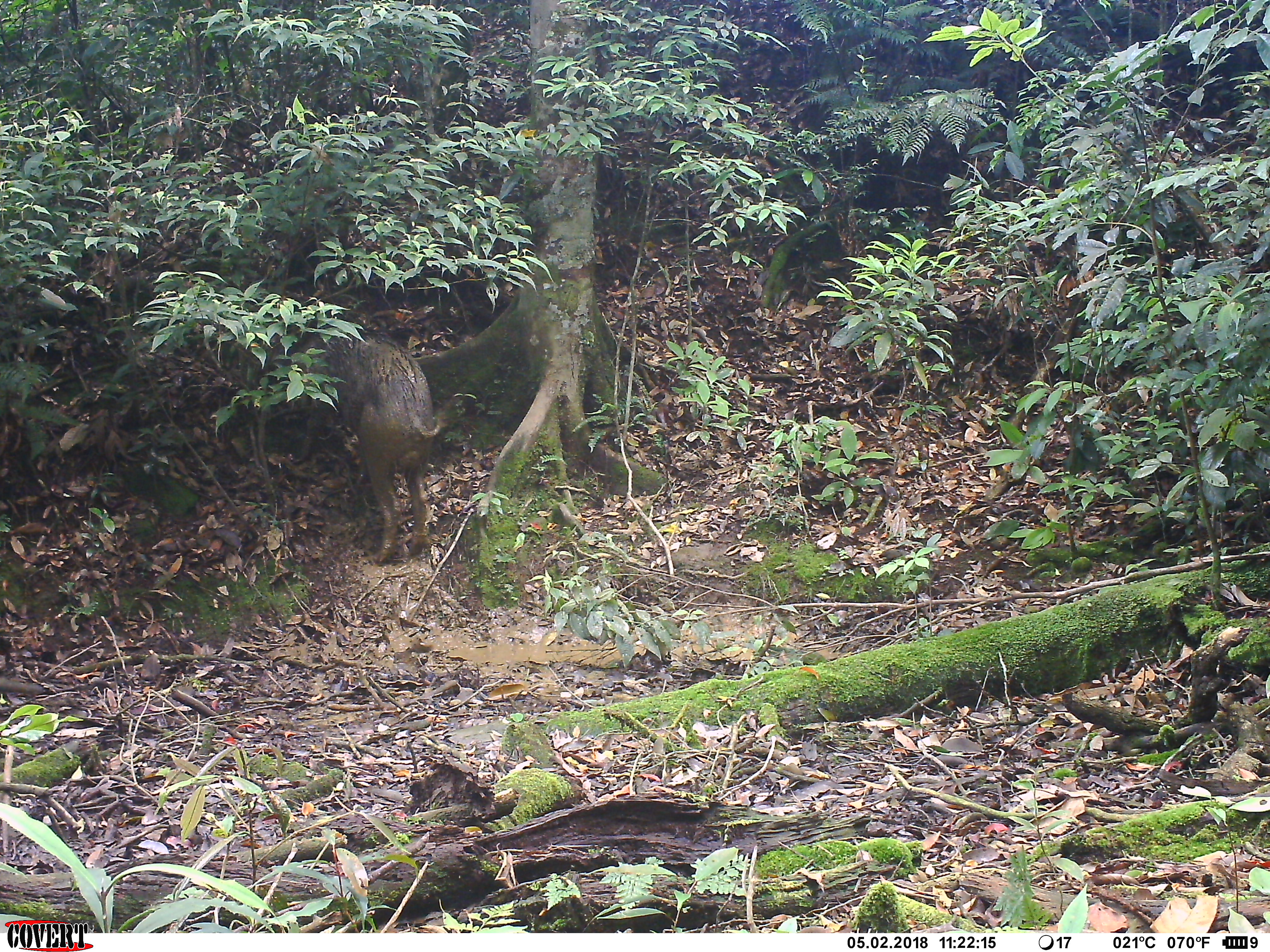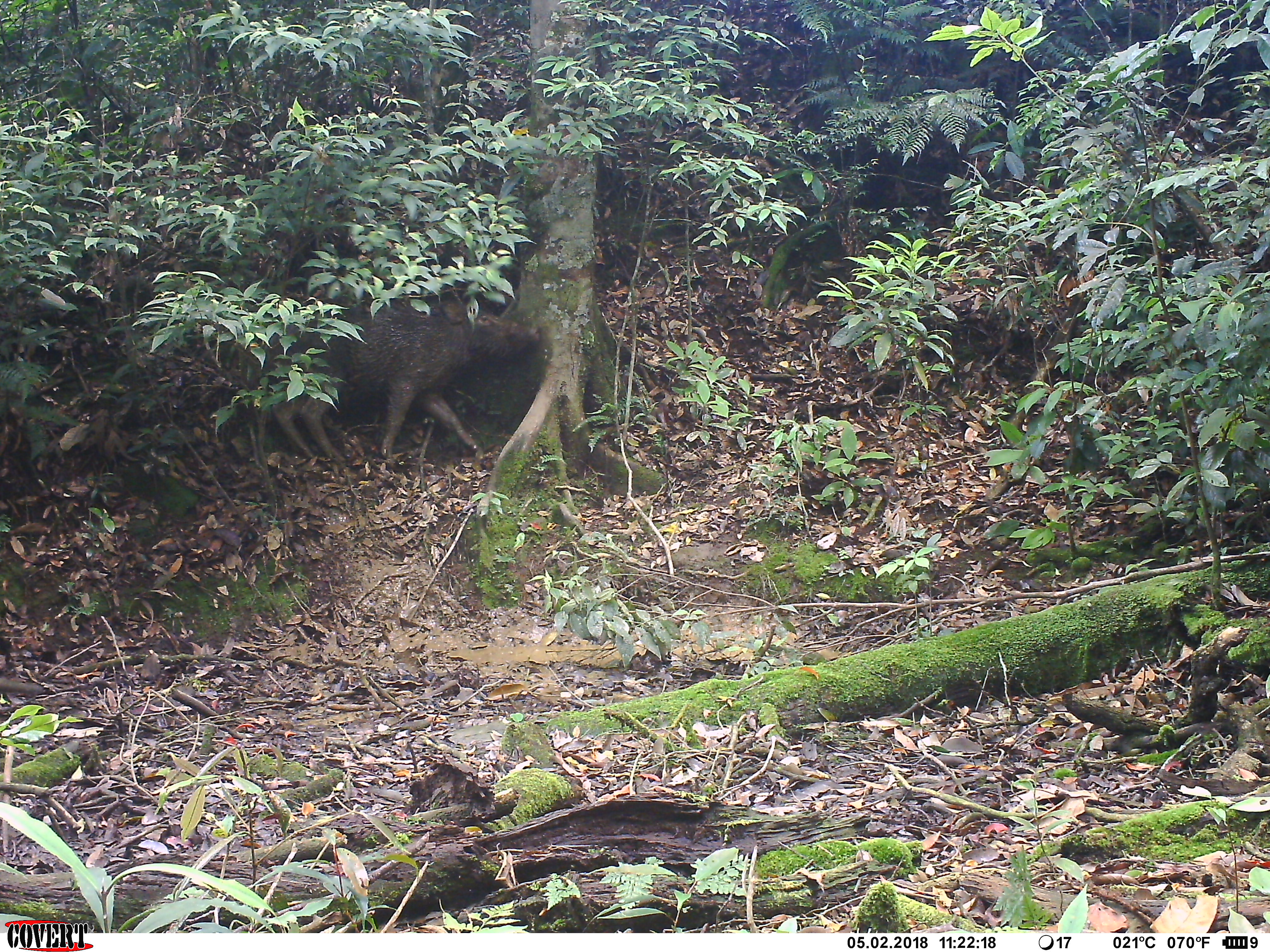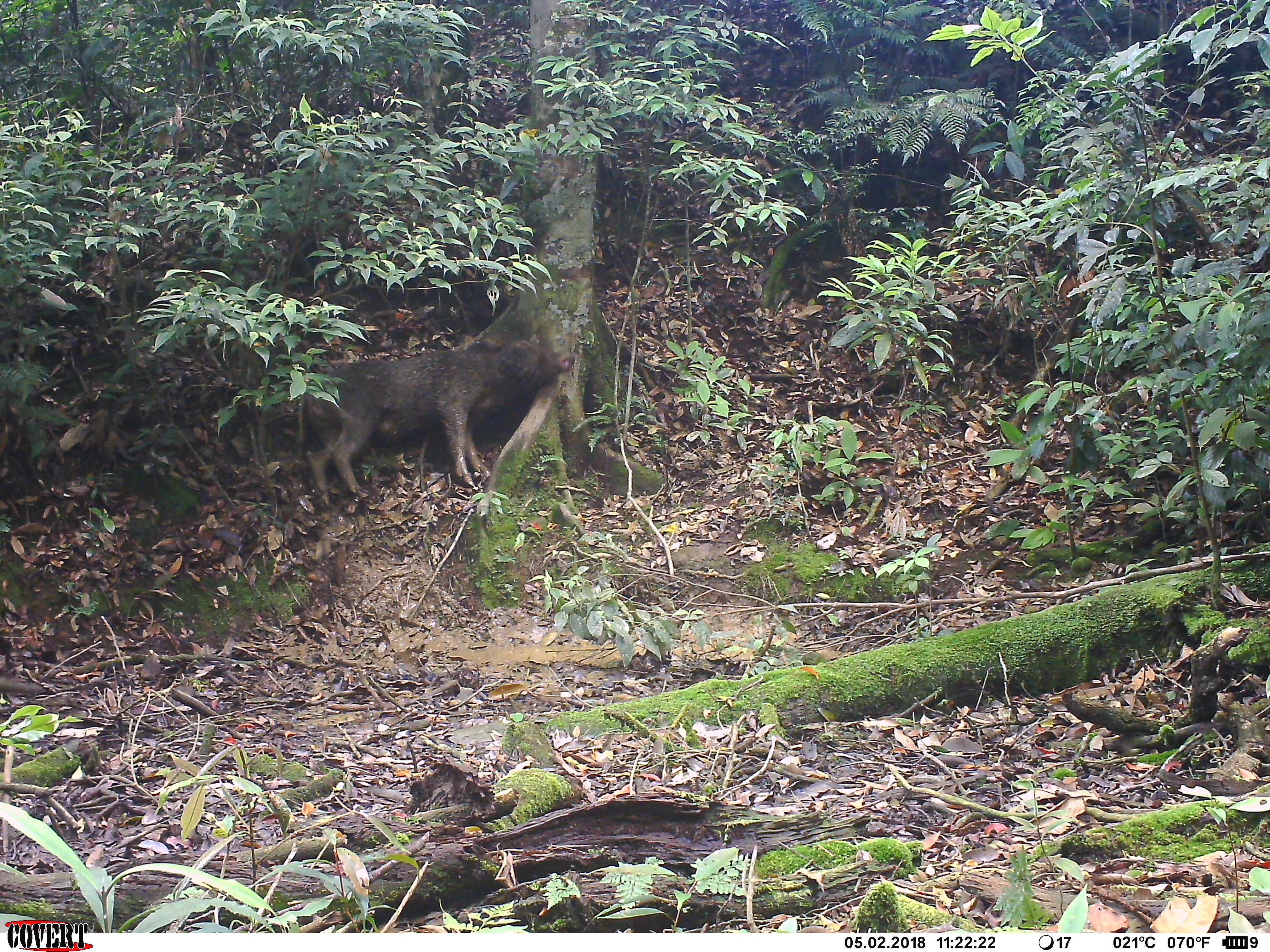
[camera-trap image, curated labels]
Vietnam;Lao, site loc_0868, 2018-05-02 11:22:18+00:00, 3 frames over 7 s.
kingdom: Animalia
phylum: Chordata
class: Mammalia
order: Artiodactyla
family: Suidae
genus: Sus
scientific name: Sus scrofa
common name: eurasian wild pig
Eurasian wild pig (Sus scrofa). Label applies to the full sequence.